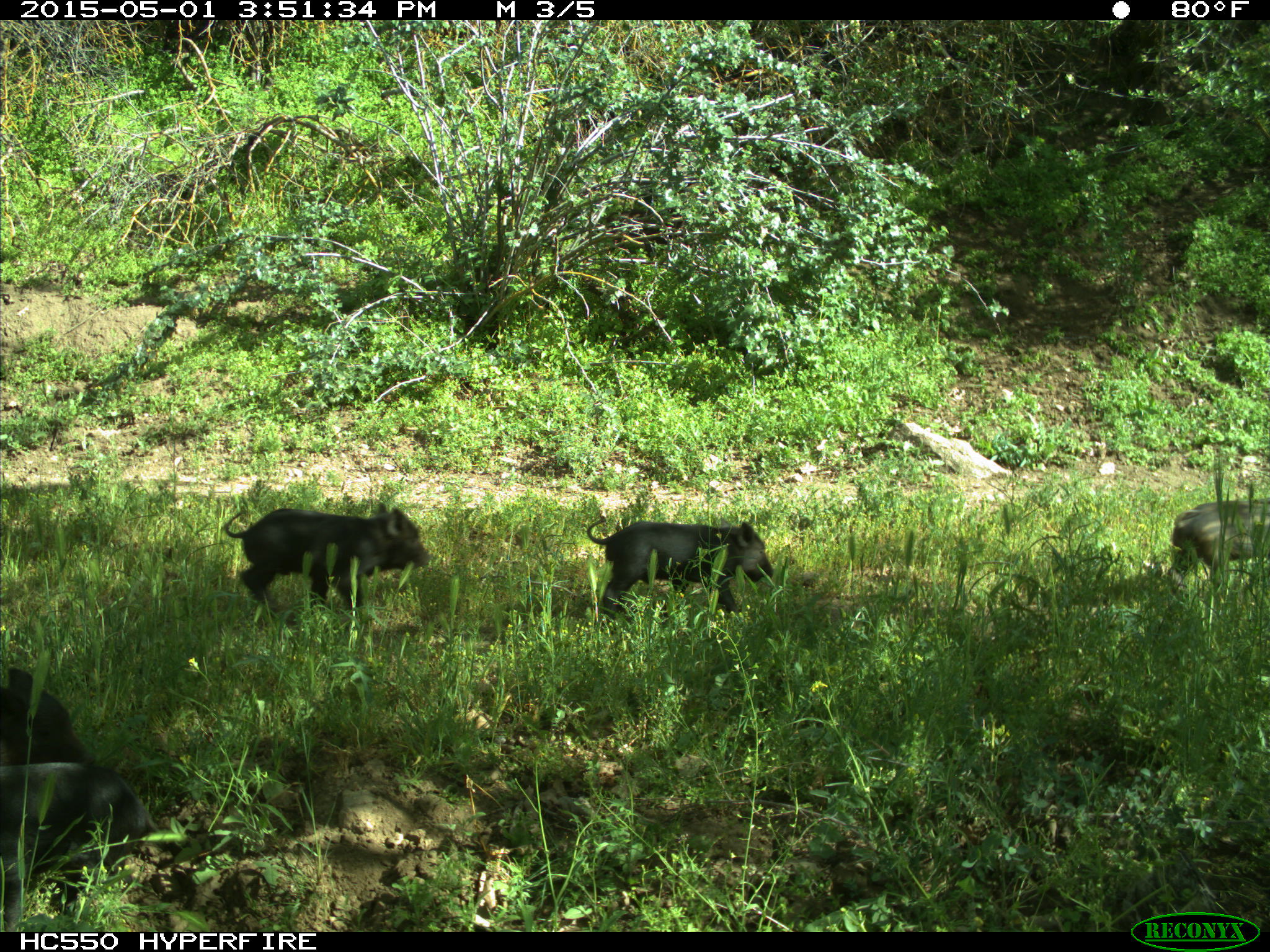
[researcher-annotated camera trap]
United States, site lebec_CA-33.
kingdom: Animalia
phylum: Chordata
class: Mammalia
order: Artiodactyla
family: Suidae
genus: Sus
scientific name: Sus scrofa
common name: wild boar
Sus scrofa (wild boar).